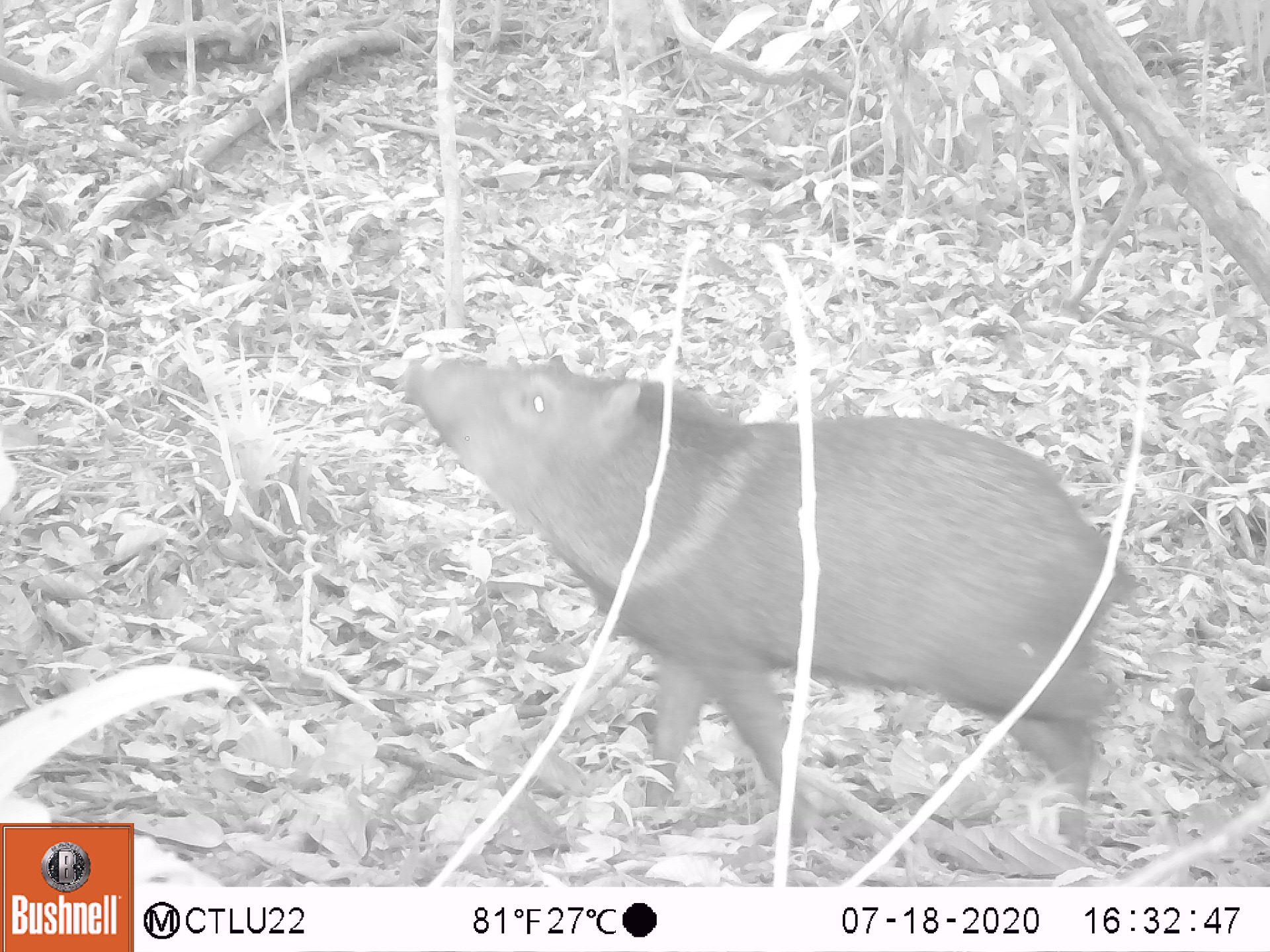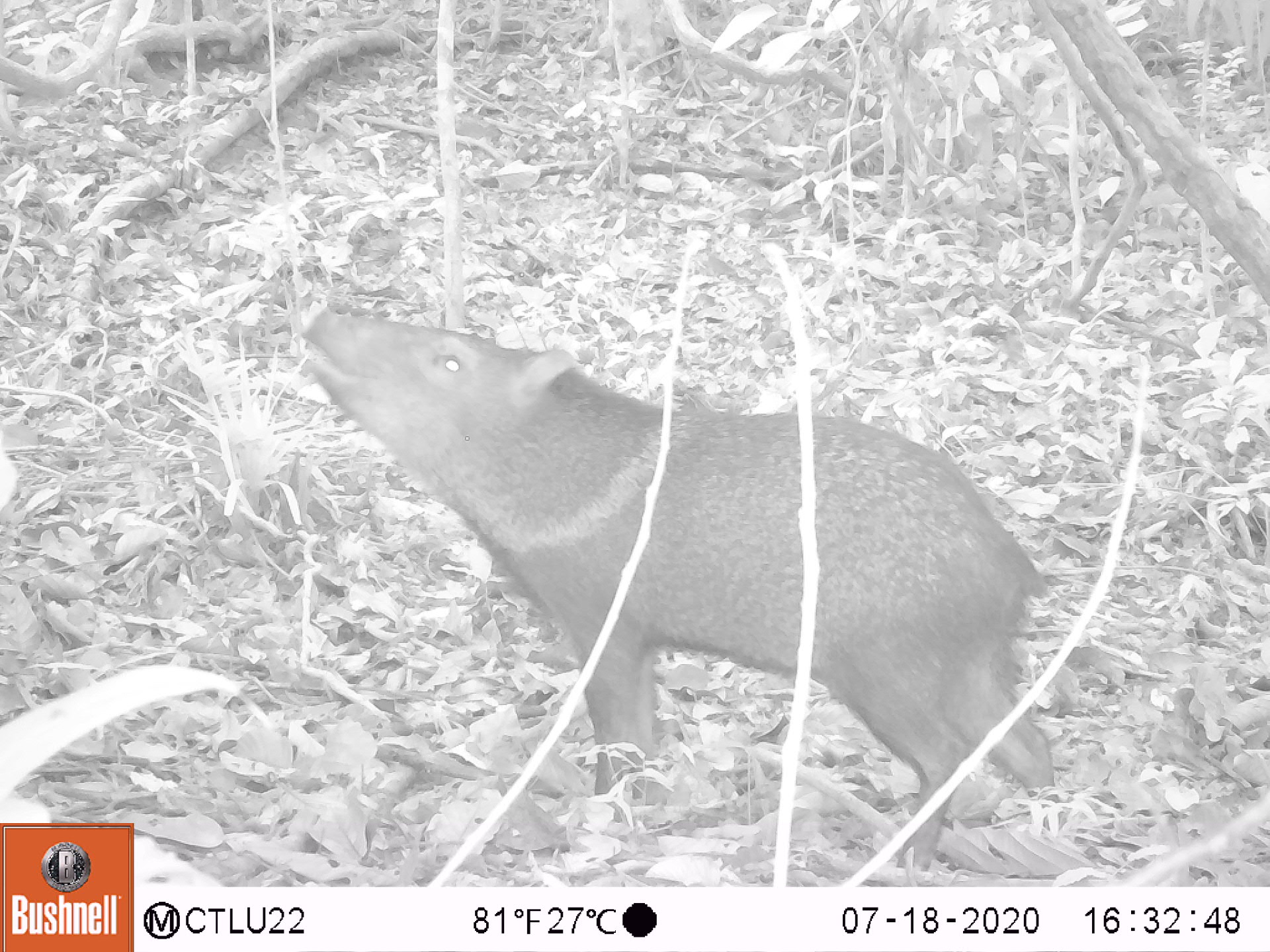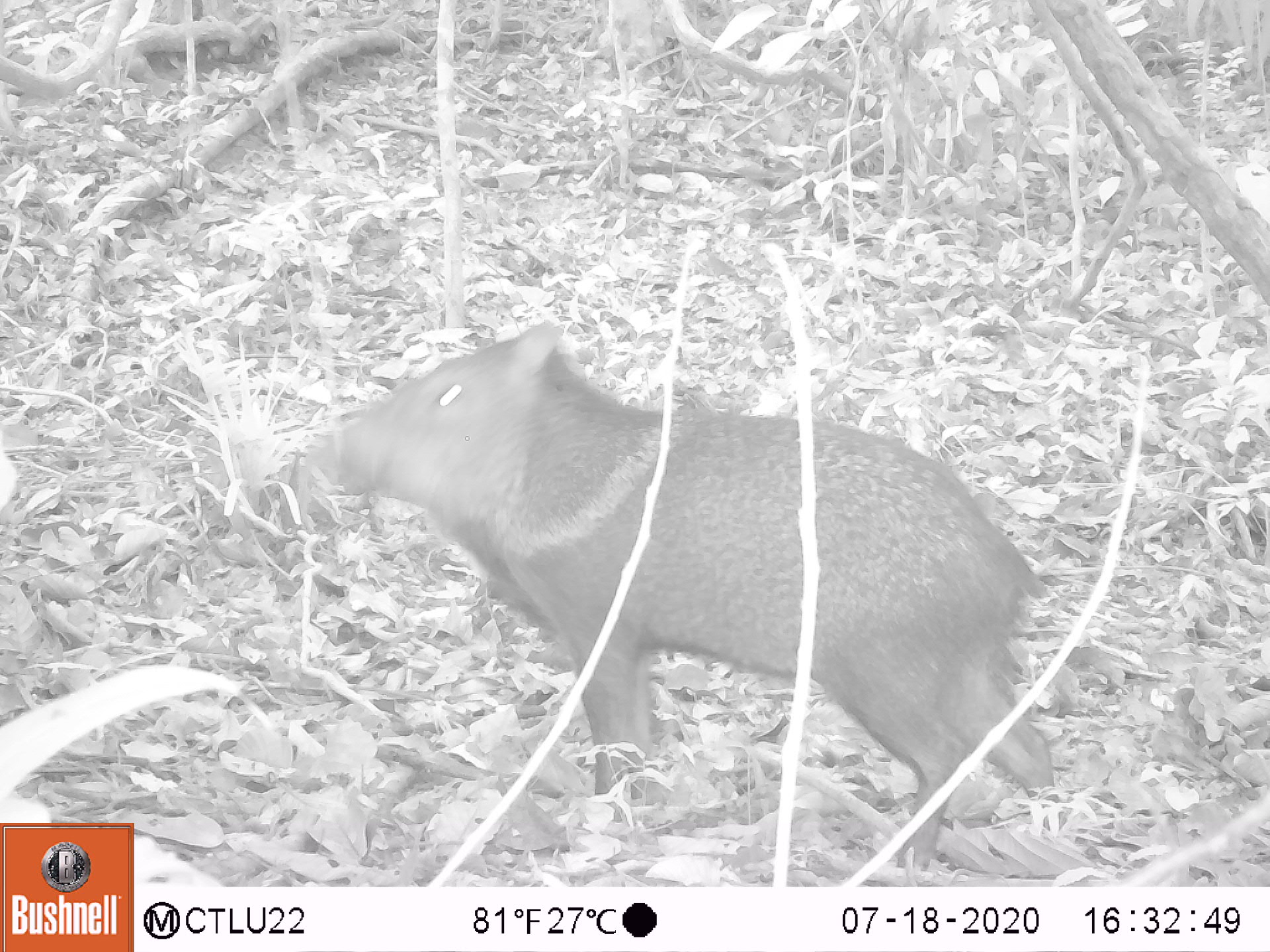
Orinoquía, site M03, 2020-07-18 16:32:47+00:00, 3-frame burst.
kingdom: Animalia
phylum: Chordata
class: Mammalia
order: Artiodactyla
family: Tayassuidae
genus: Pecari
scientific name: Pecari tajacu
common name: collared peccary